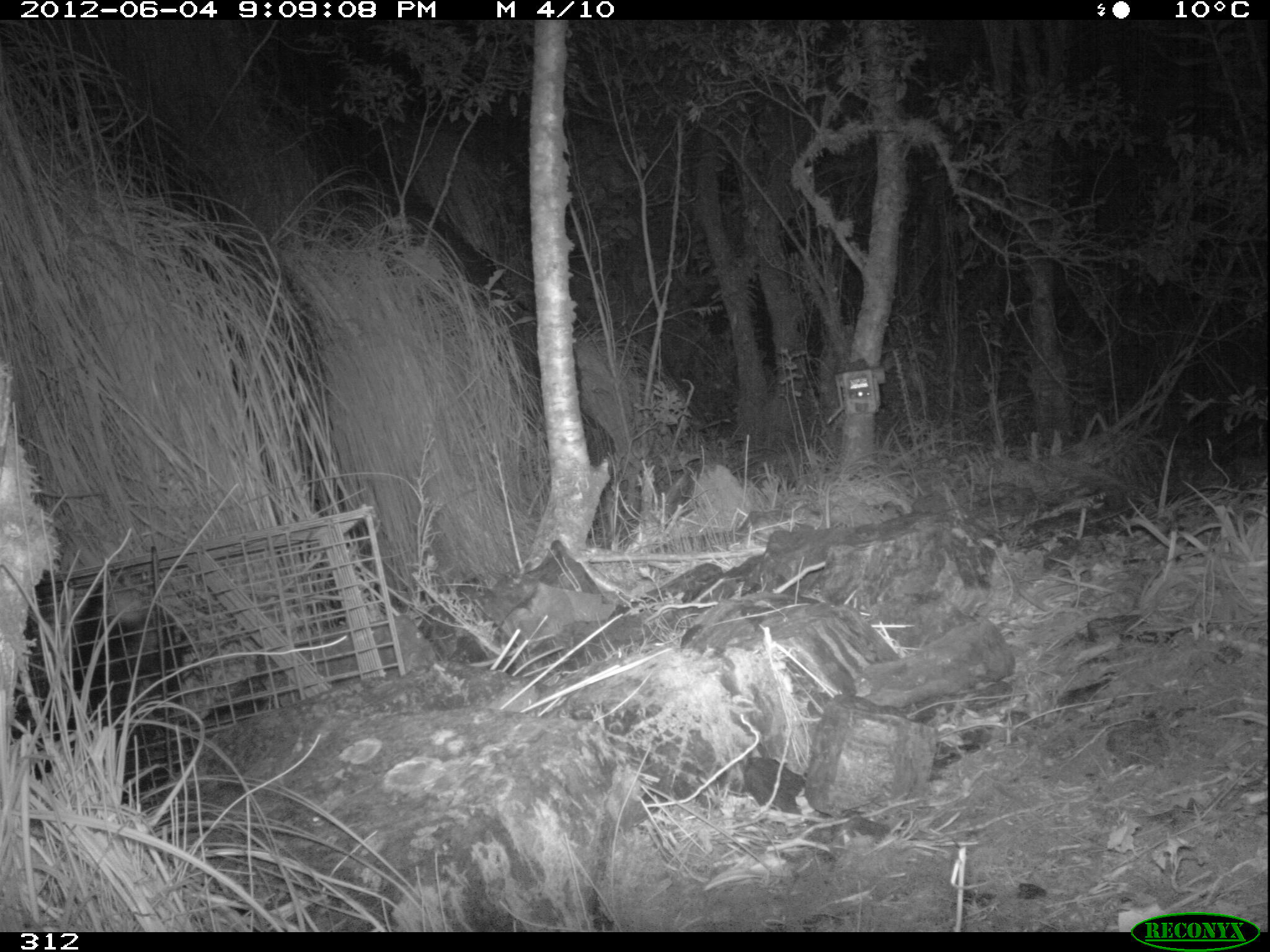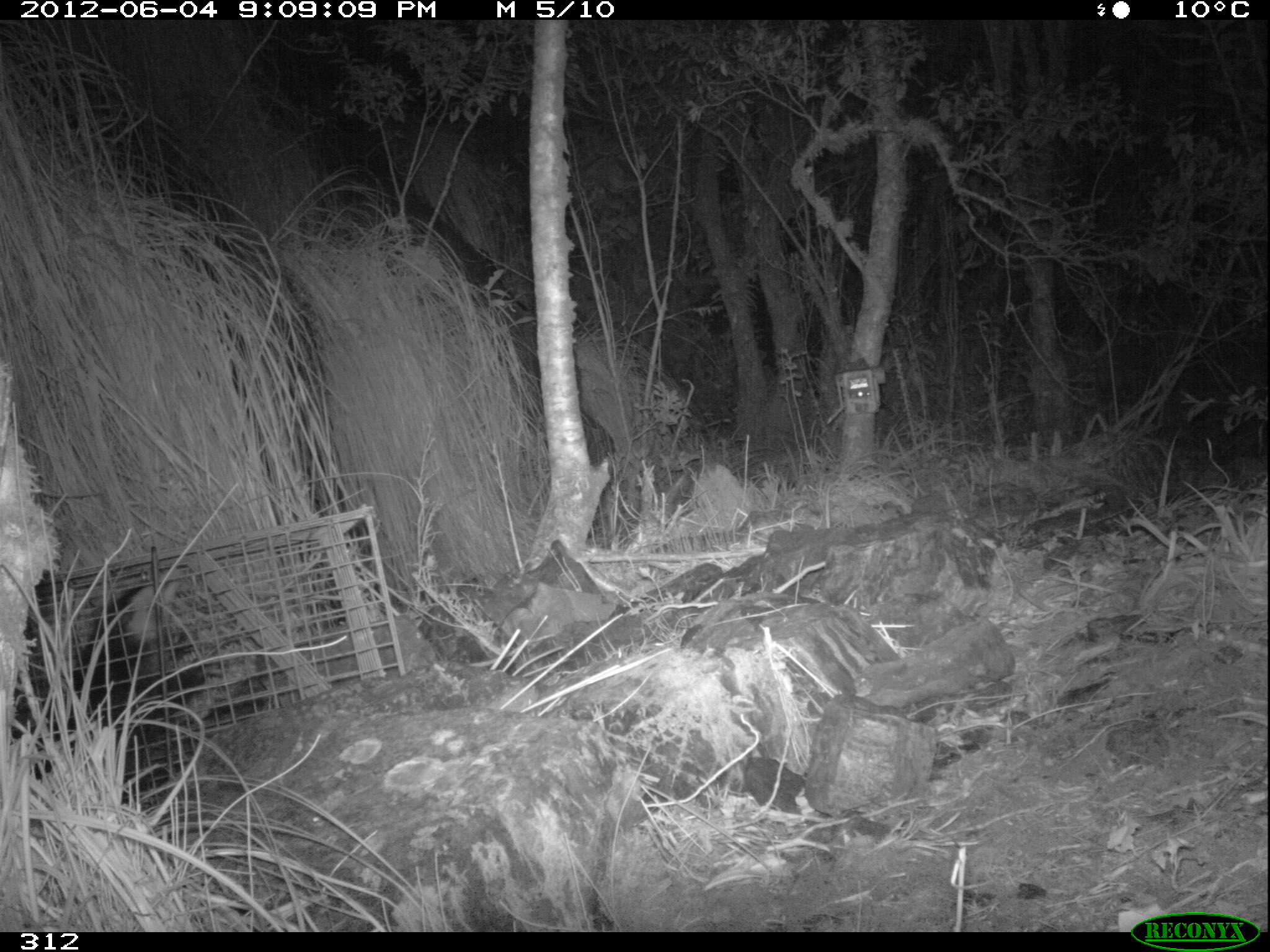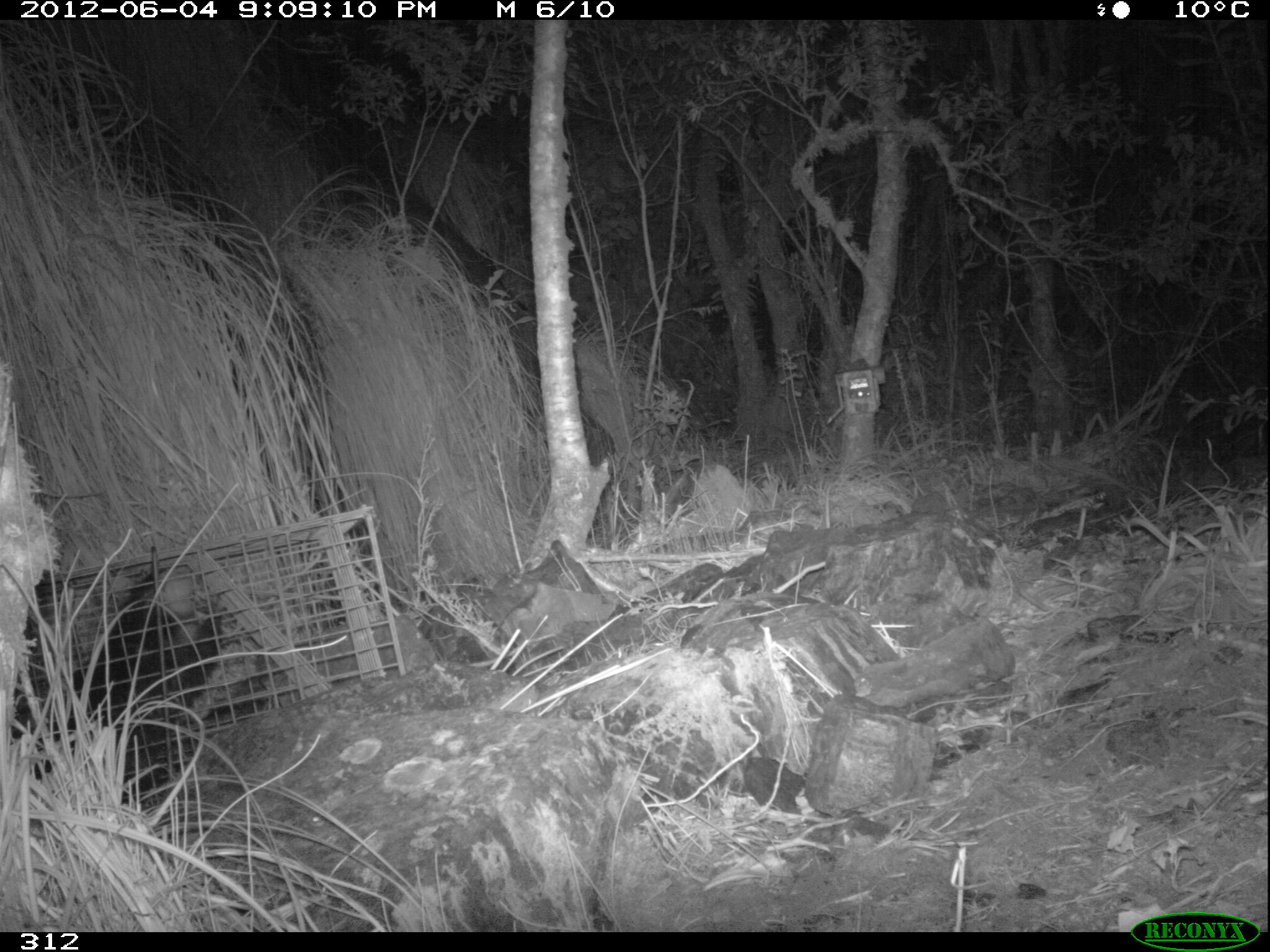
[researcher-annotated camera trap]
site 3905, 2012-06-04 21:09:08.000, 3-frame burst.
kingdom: Animalia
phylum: Chordata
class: Mammalia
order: Didelphimorphia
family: Didelphidae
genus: Didelphis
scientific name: Didelphis pernigra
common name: andean white-eared opossum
Didelphis pernigra (andean white-eared opossum).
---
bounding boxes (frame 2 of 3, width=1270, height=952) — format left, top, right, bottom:
didelphis pernigra: 10, 573, 220, 804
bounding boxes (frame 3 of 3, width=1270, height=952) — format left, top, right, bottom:
didelphis pernigra: 10, 560, 232, 810